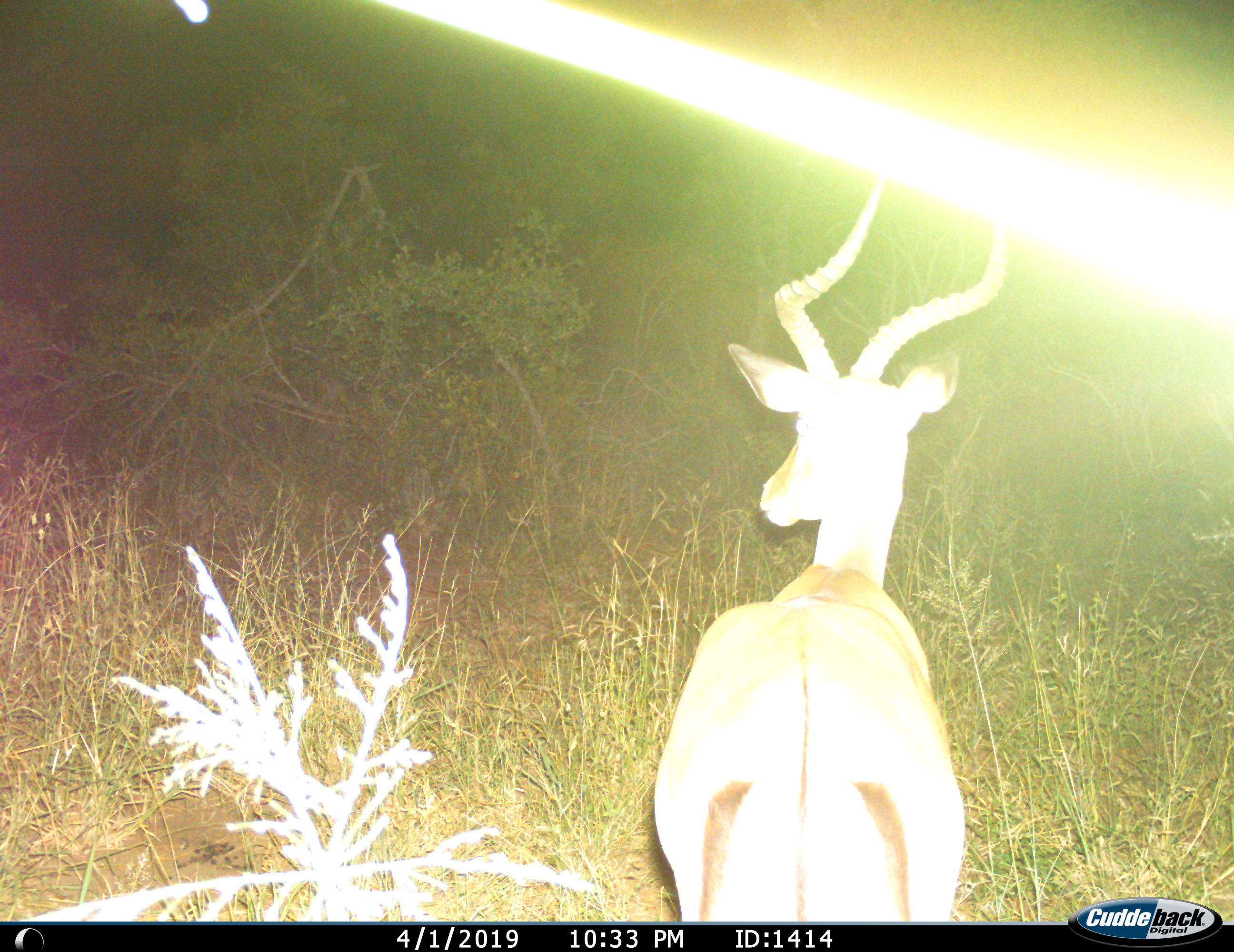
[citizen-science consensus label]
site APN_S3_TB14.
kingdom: Animalia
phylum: Chordata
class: Mammalia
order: Artiodactyla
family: Bovidae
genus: Aepyceros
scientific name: Aepyceros melampus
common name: impala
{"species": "impala (Aepyceros melampus)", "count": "1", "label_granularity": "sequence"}